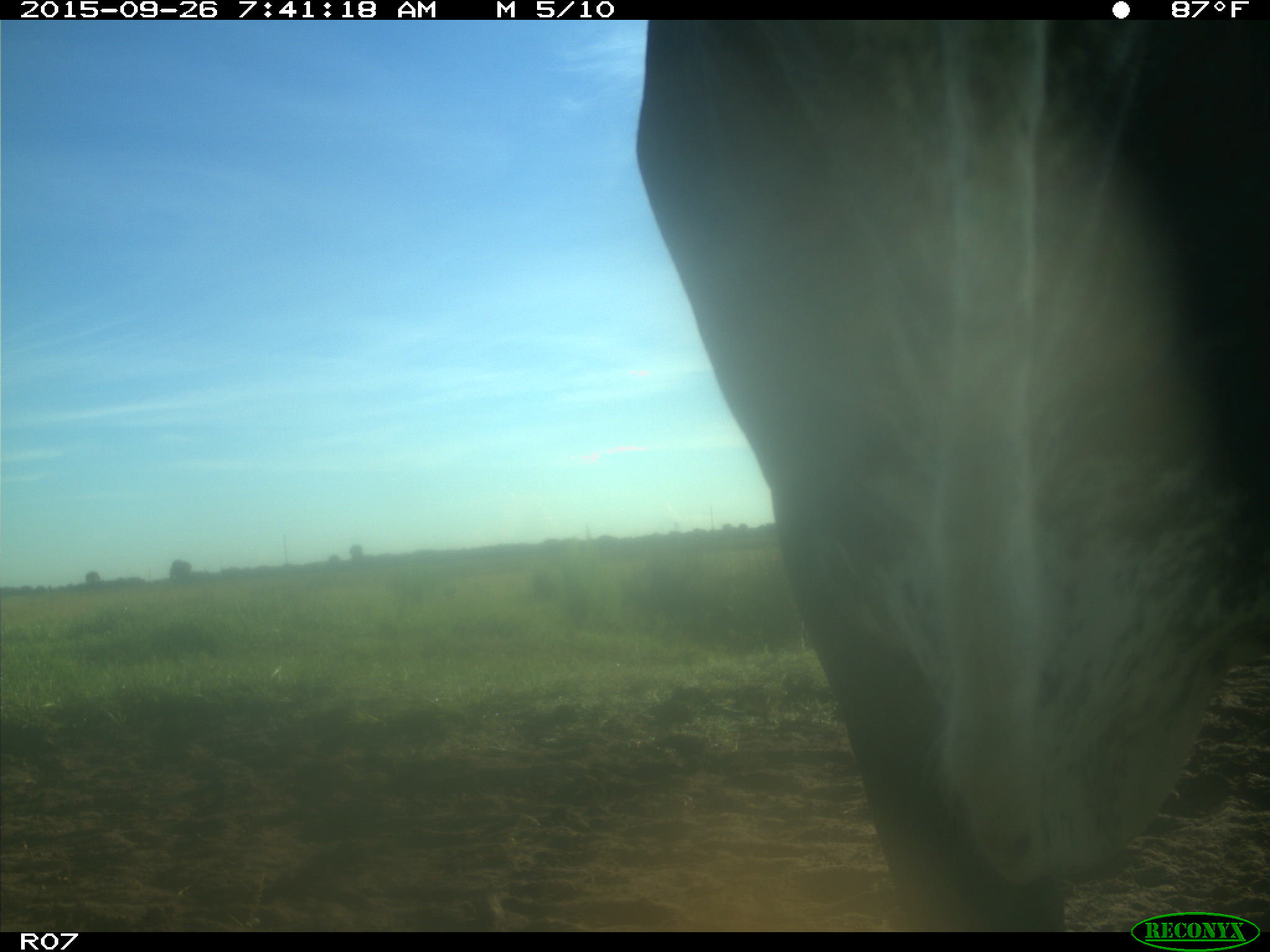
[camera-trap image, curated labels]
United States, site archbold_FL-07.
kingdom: Animalia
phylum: Chordata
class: Mammalia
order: Artiodactyla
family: Bovidae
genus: Bos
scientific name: Bos taurus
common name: domestic cow